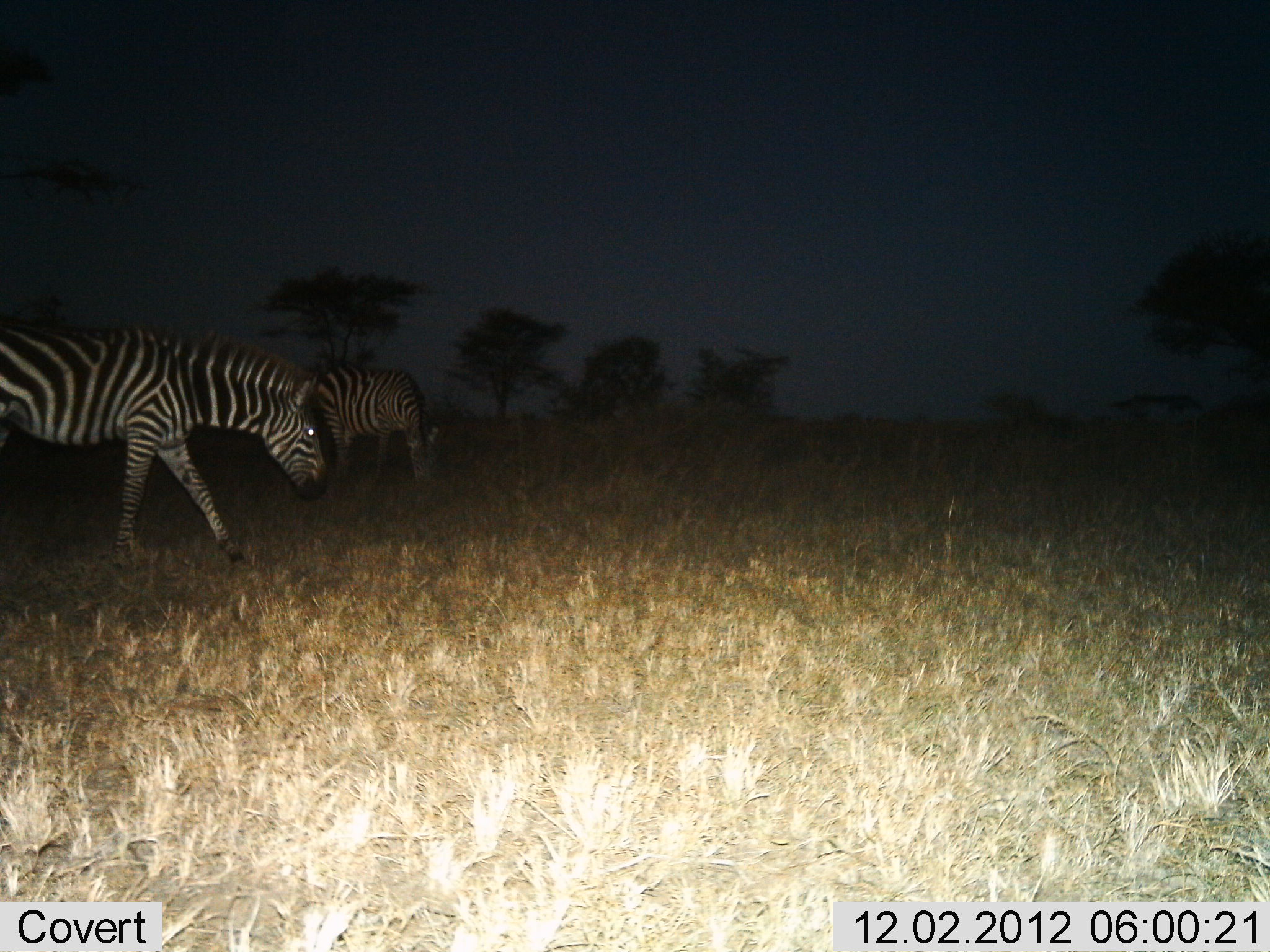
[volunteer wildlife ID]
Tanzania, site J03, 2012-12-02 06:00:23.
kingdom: Animalia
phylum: Chordata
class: Mammalia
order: Perissodactyla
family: Equidae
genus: Equus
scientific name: Equus quagga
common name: plains zebra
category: zebra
Zebra (plains zebra) (Equus quagga), count 2. Behavior (volunteer vote fractions): standing 23%, resting 0%, moving 27%, interacting 0%. Young present (vote fraction): 0%. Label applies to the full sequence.